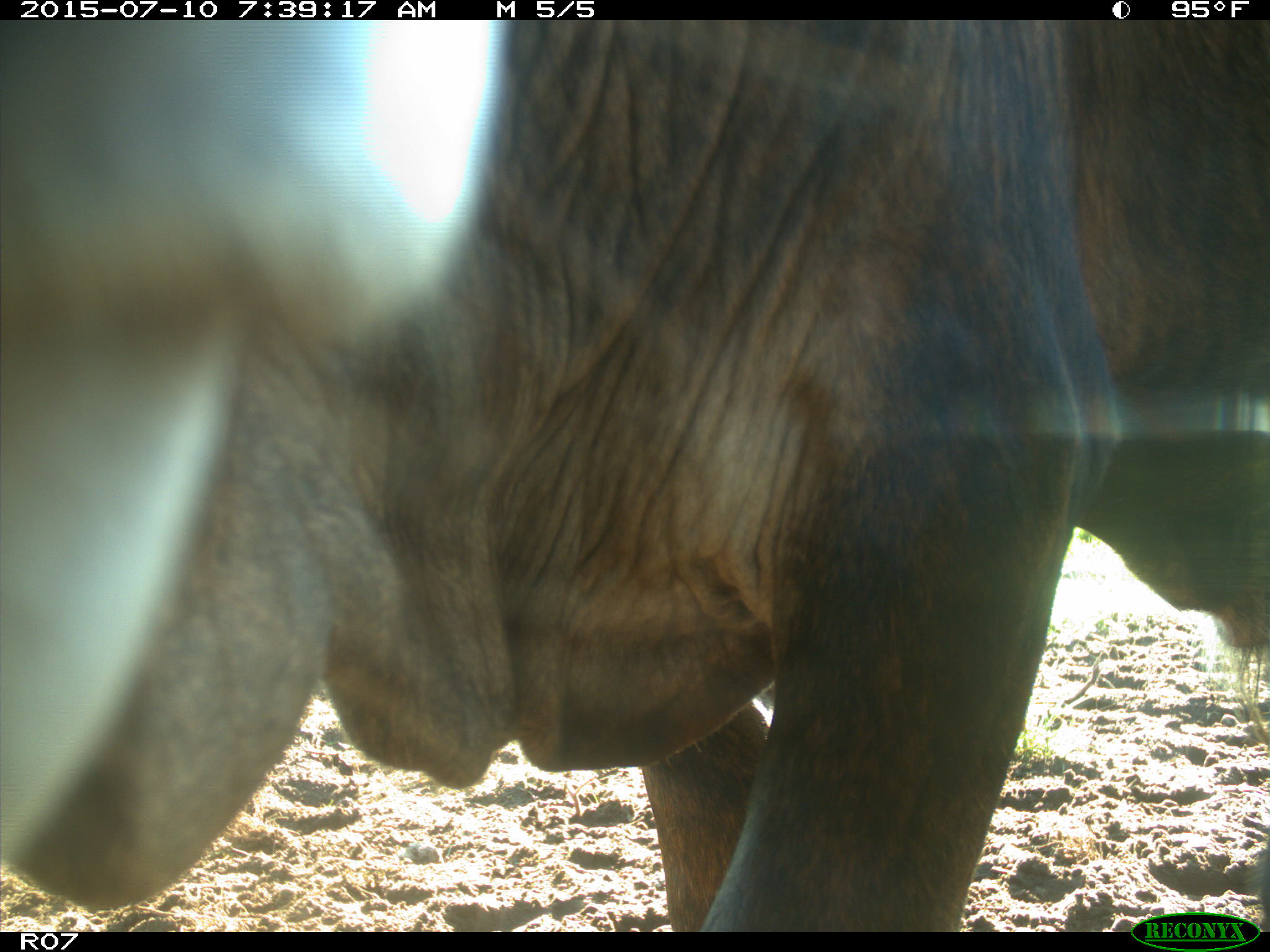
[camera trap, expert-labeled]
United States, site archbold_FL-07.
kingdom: Animalia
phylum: Chordata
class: Mammalia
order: Artiodactyla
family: Bovidae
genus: Bos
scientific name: Bos taurus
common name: domestic cow